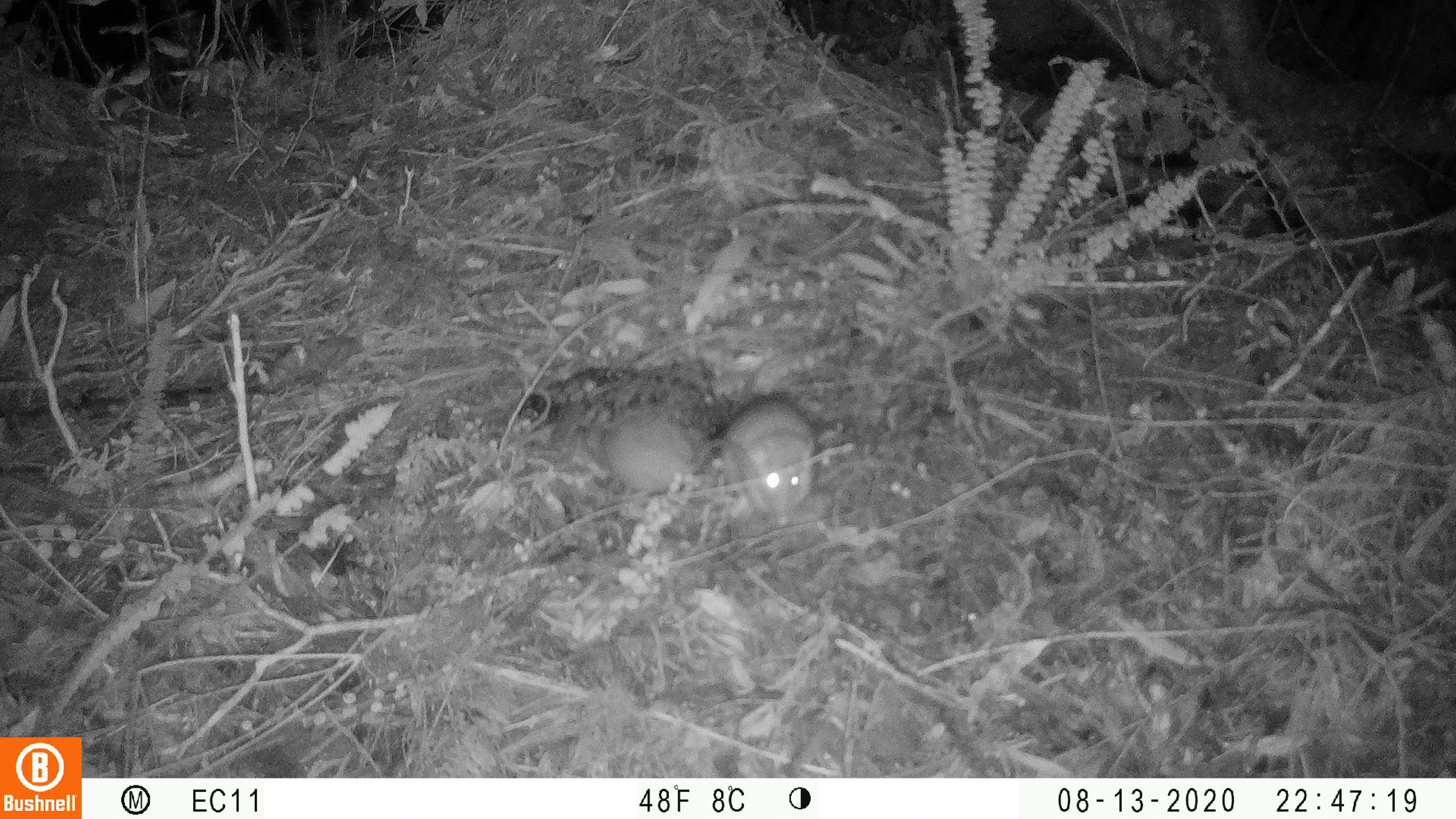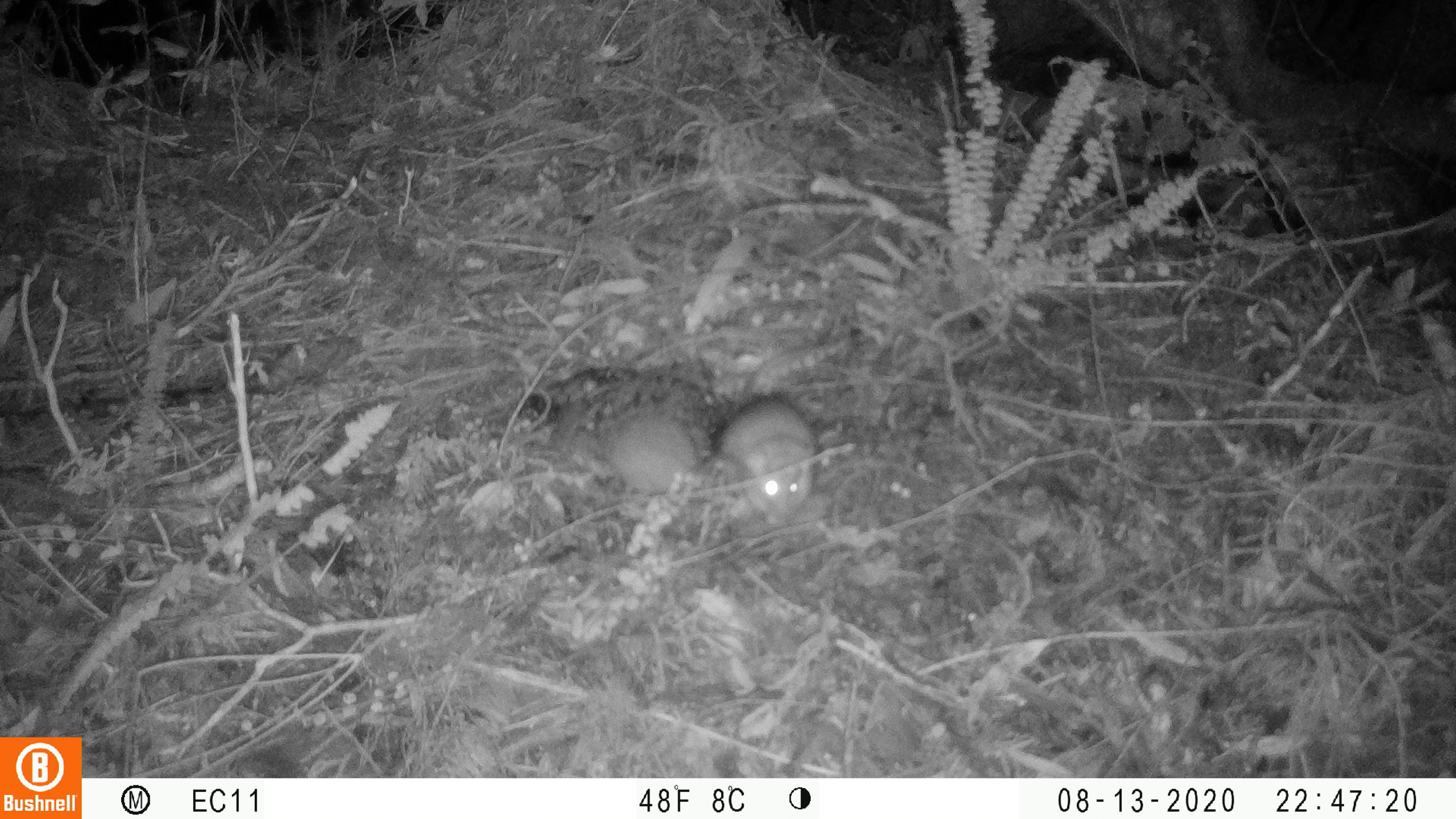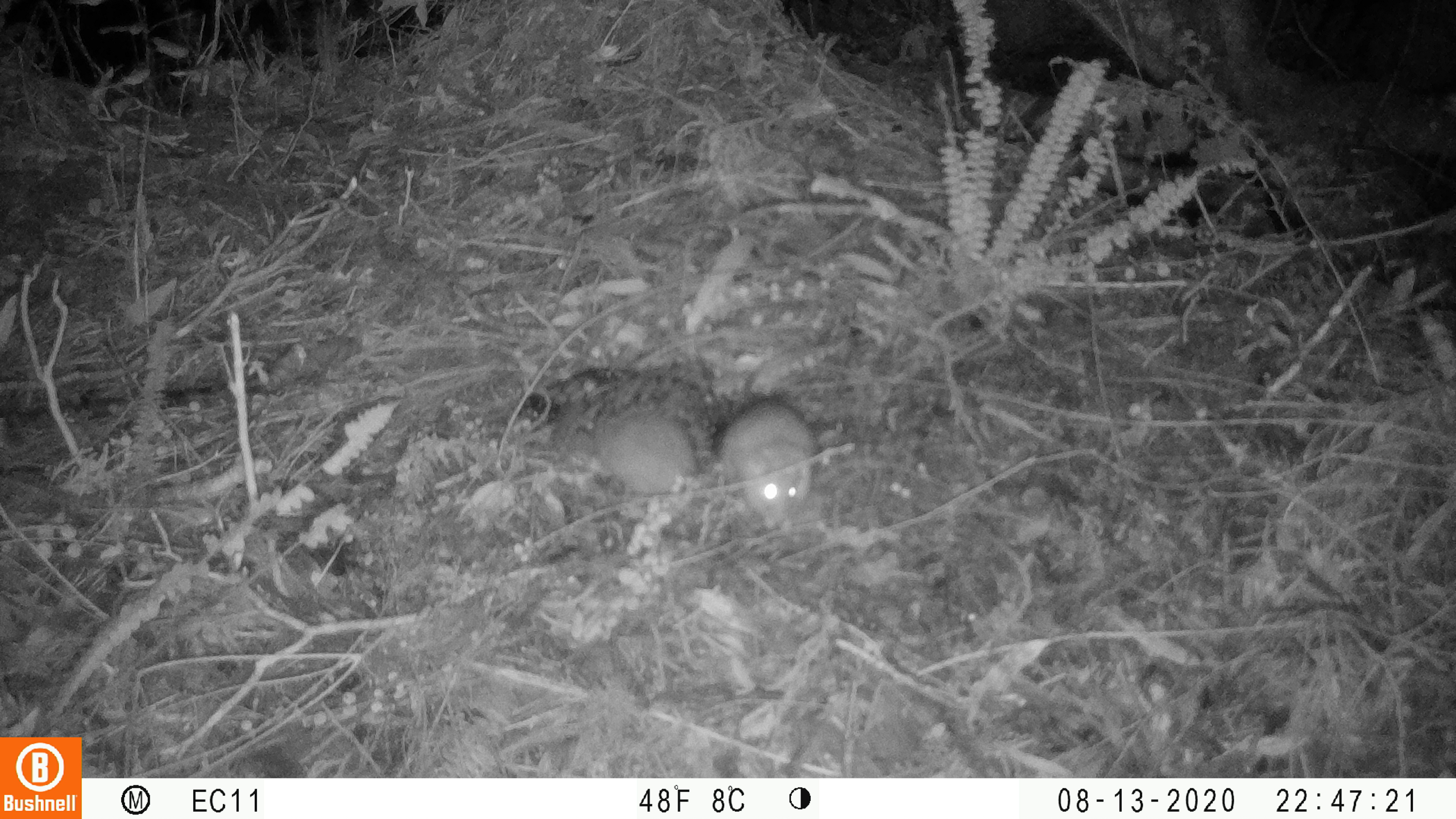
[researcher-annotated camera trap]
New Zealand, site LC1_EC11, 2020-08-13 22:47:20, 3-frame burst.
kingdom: Animalia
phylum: Chordata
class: Mammalia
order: Rodentia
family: Muridae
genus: Rattus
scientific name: Rattus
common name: rat